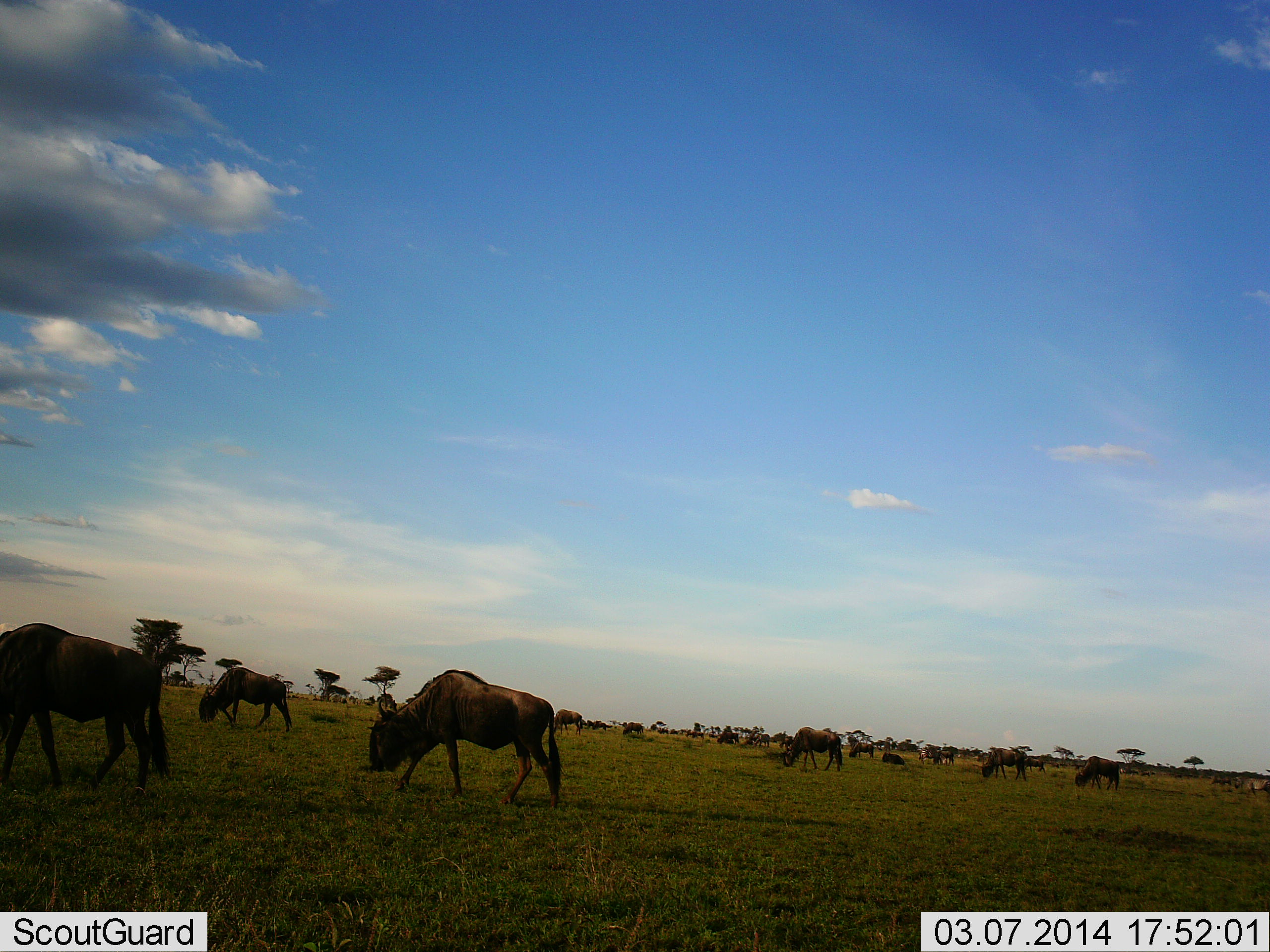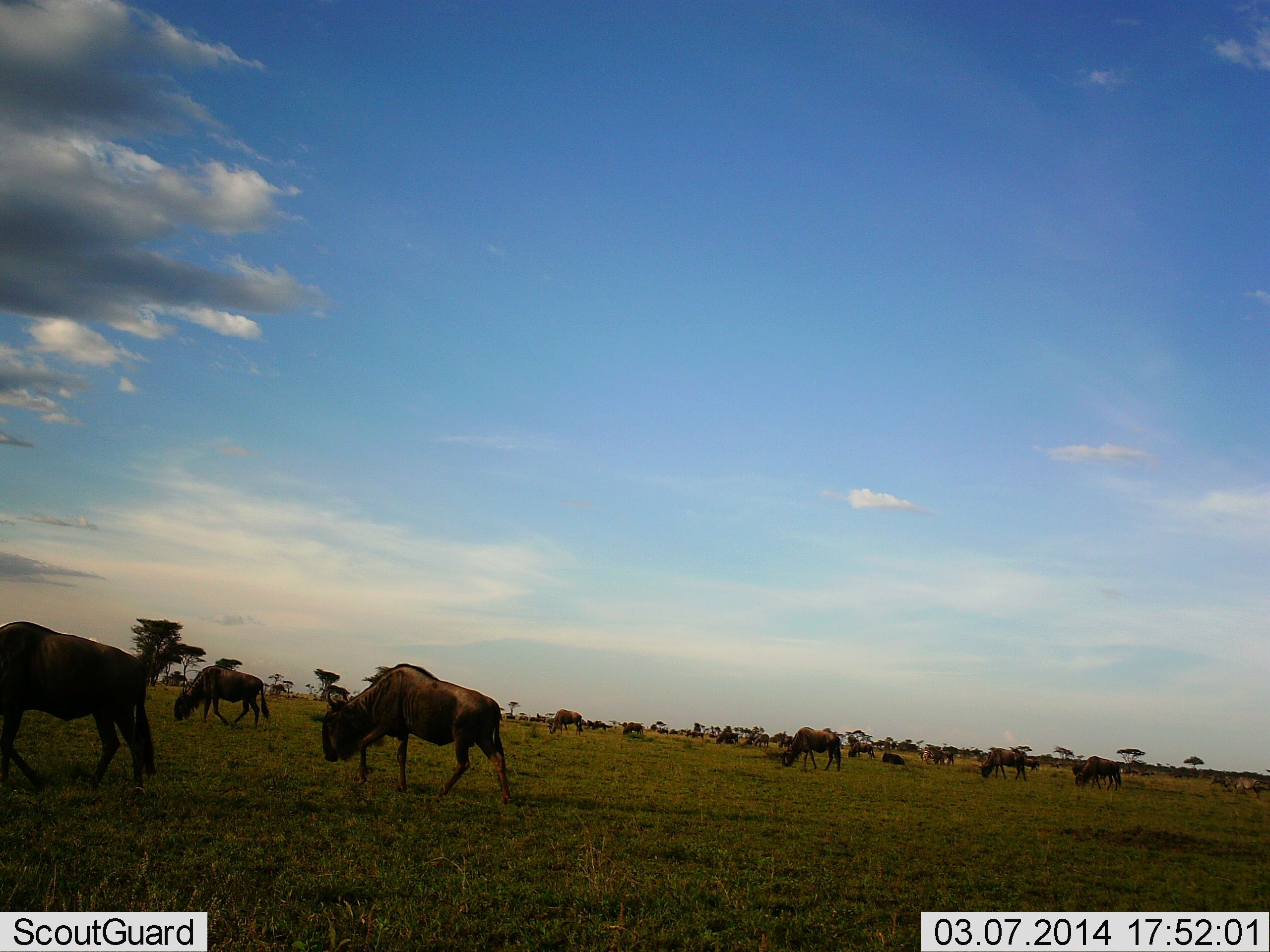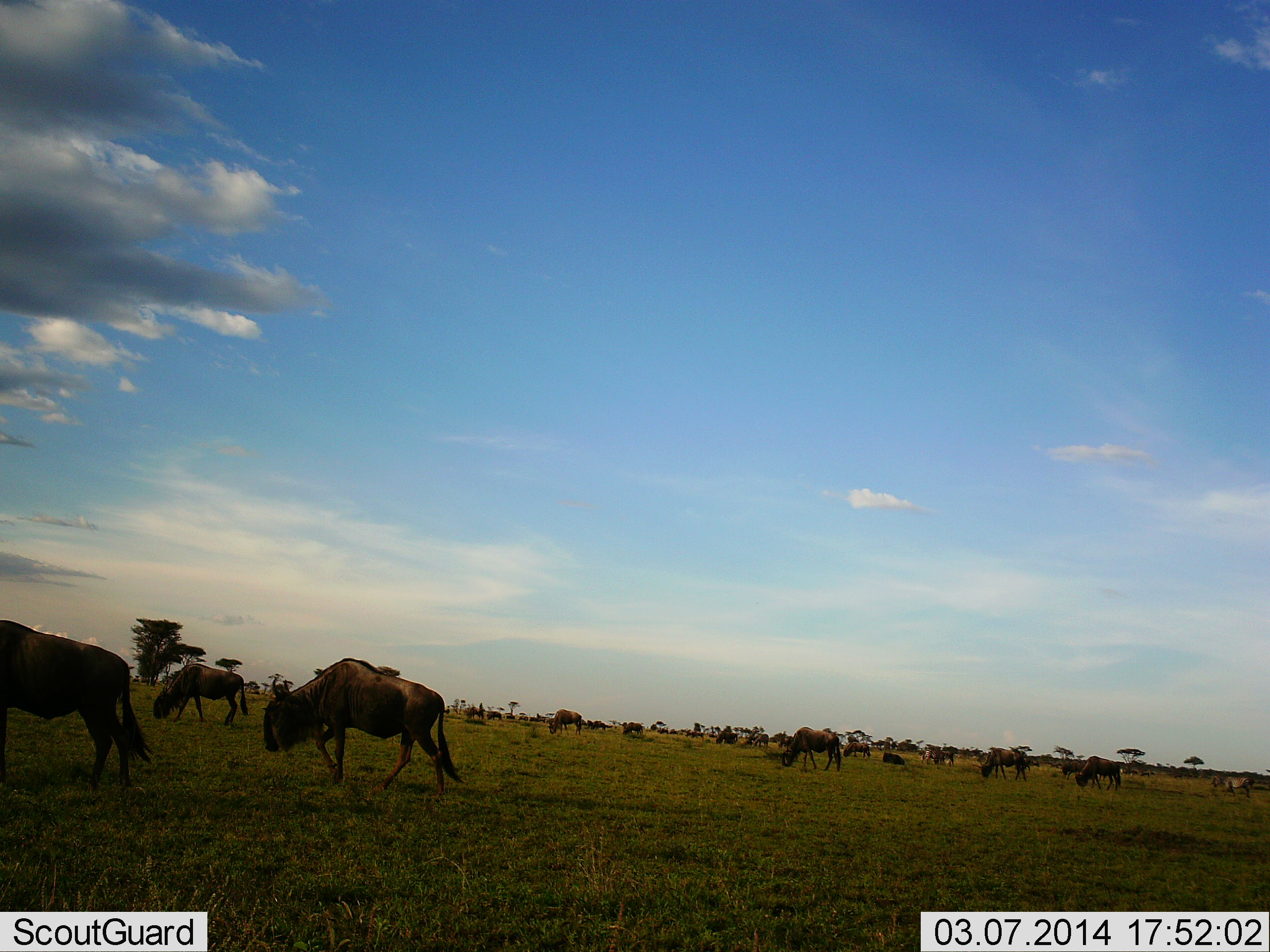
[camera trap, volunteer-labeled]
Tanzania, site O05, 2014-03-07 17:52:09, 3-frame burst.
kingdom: Animalia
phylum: Chordata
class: Mammalia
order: Artiodactyla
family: Bovidae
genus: Connochaetes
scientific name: Connochaetes taurinus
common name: blue wildebeest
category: wildebeest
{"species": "wildebeest (blue wildebeest) (Connochaetes taurinus)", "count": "11-50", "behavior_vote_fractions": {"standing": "40%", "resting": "20%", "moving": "80%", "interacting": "0%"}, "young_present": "0%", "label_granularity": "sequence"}